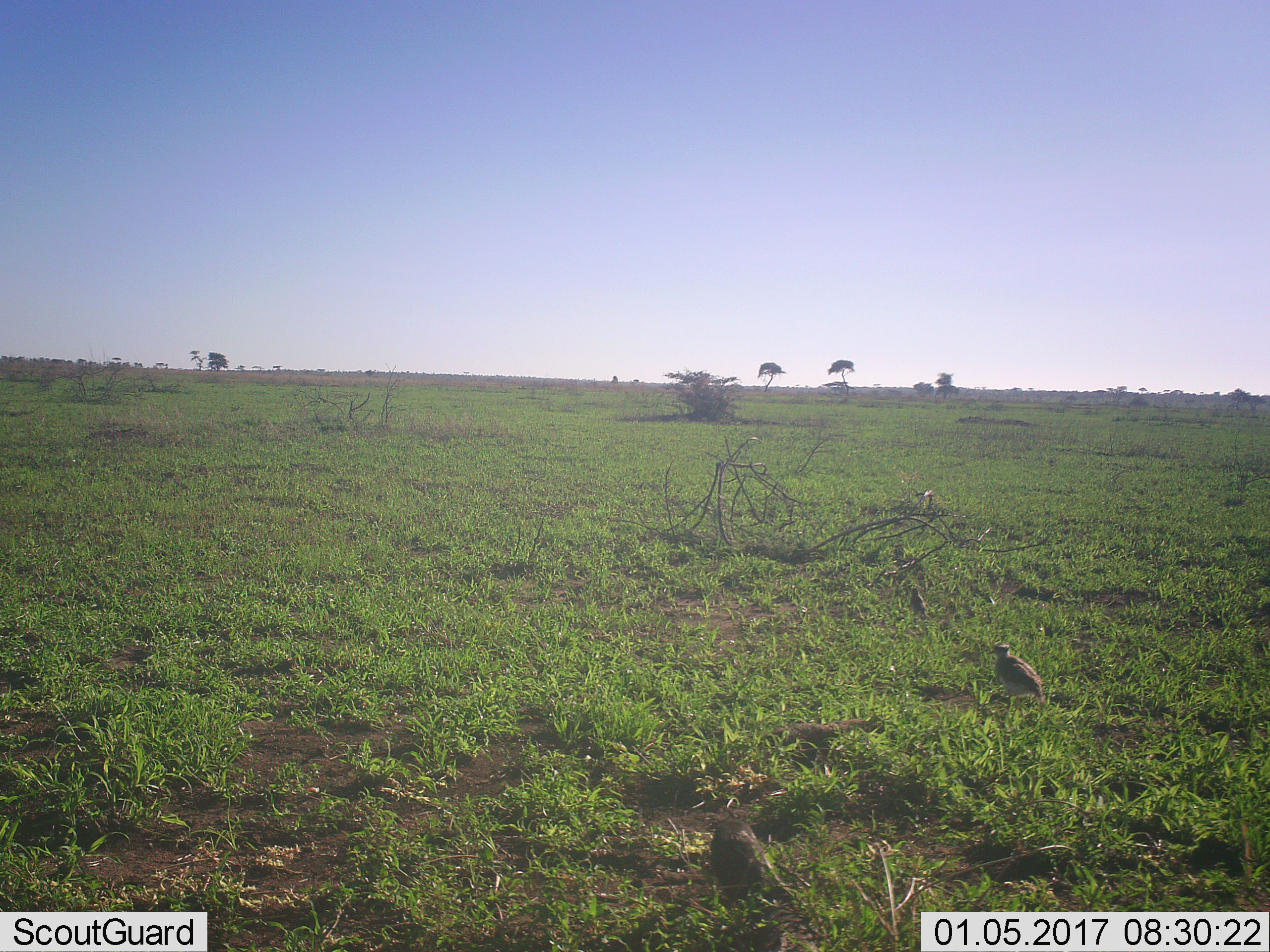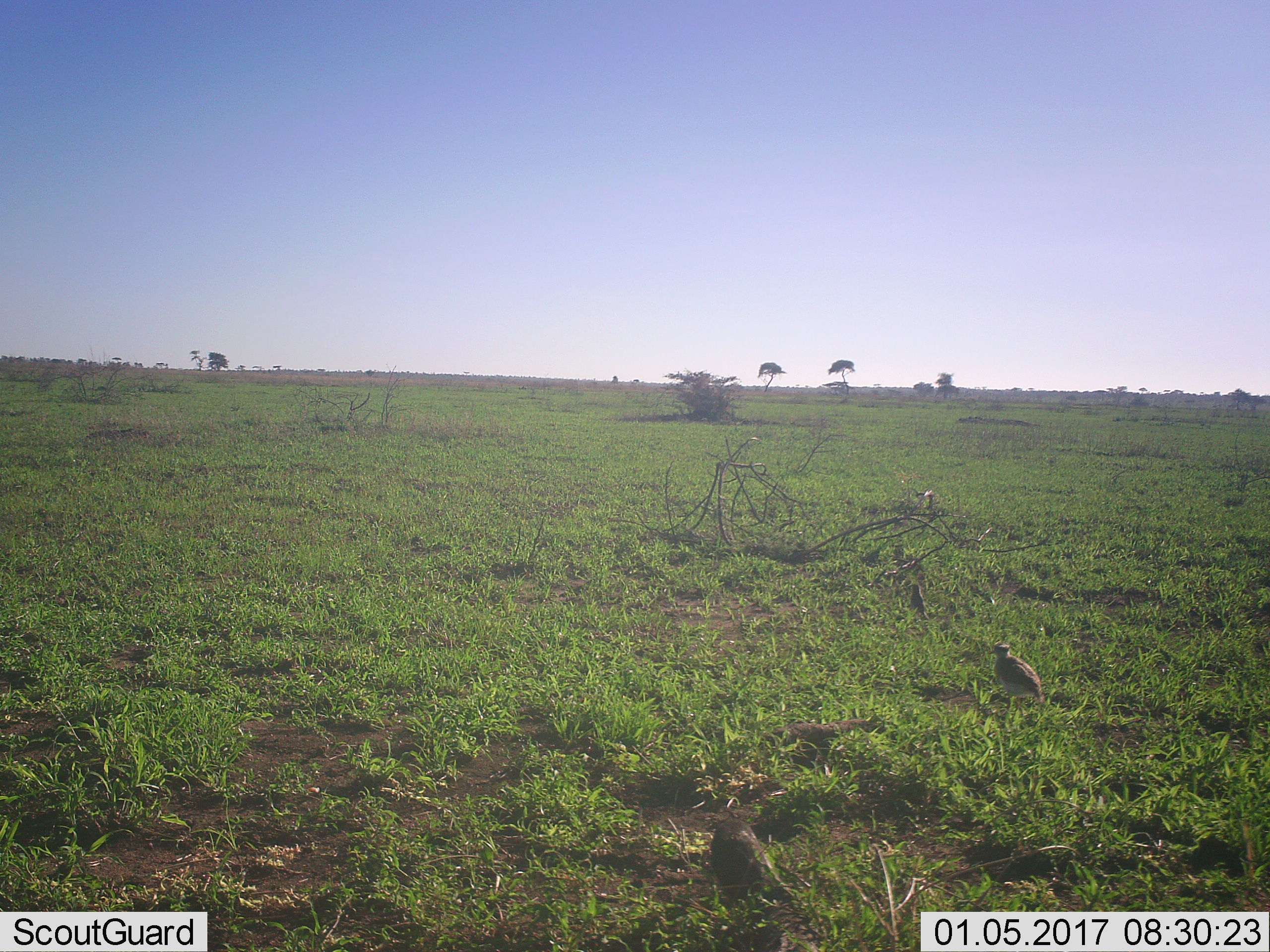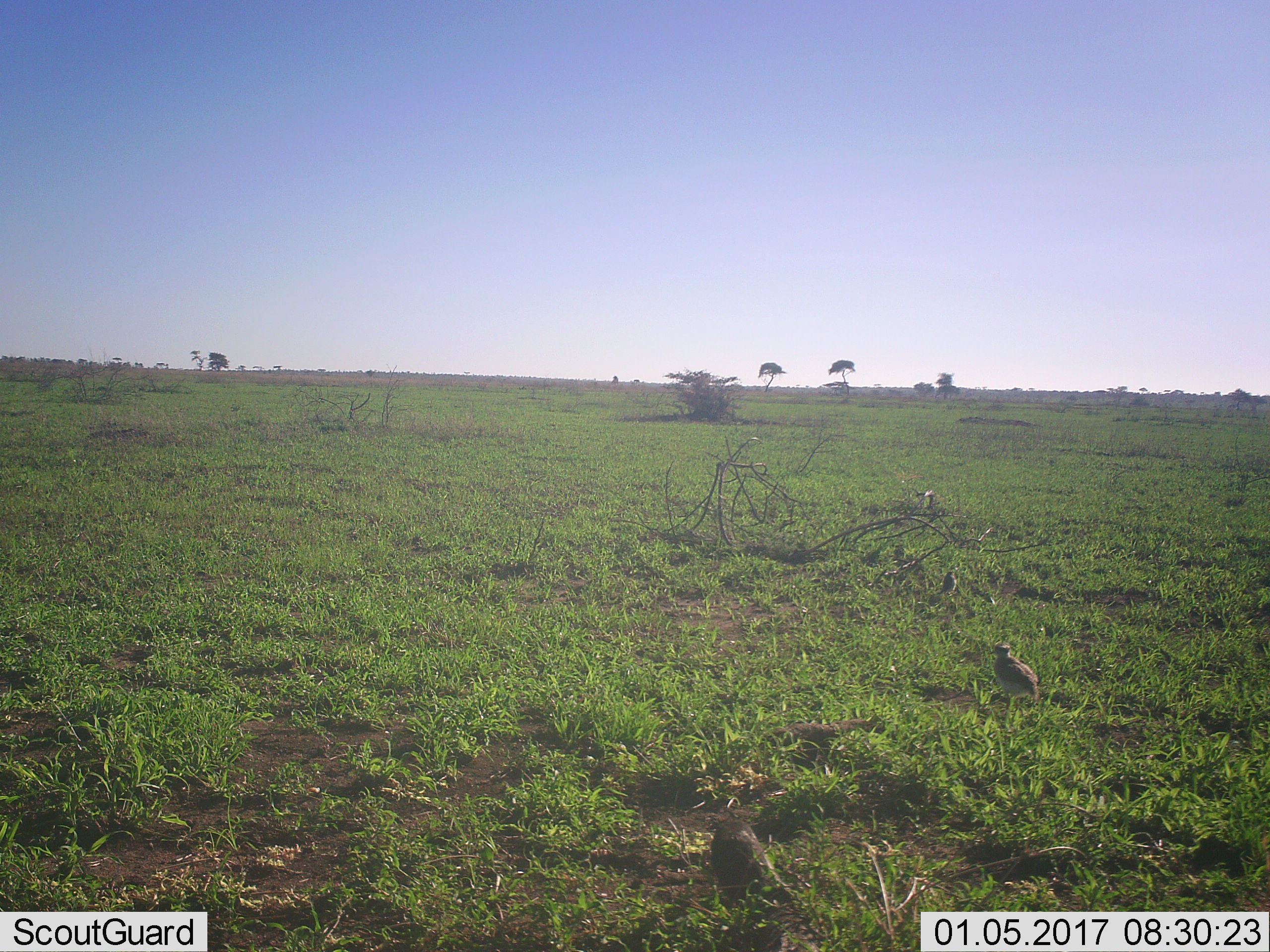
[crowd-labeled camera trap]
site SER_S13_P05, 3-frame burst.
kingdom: Animalia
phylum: Chordata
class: Aves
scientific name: Aves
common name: bird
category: birdother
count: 2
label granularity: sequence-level